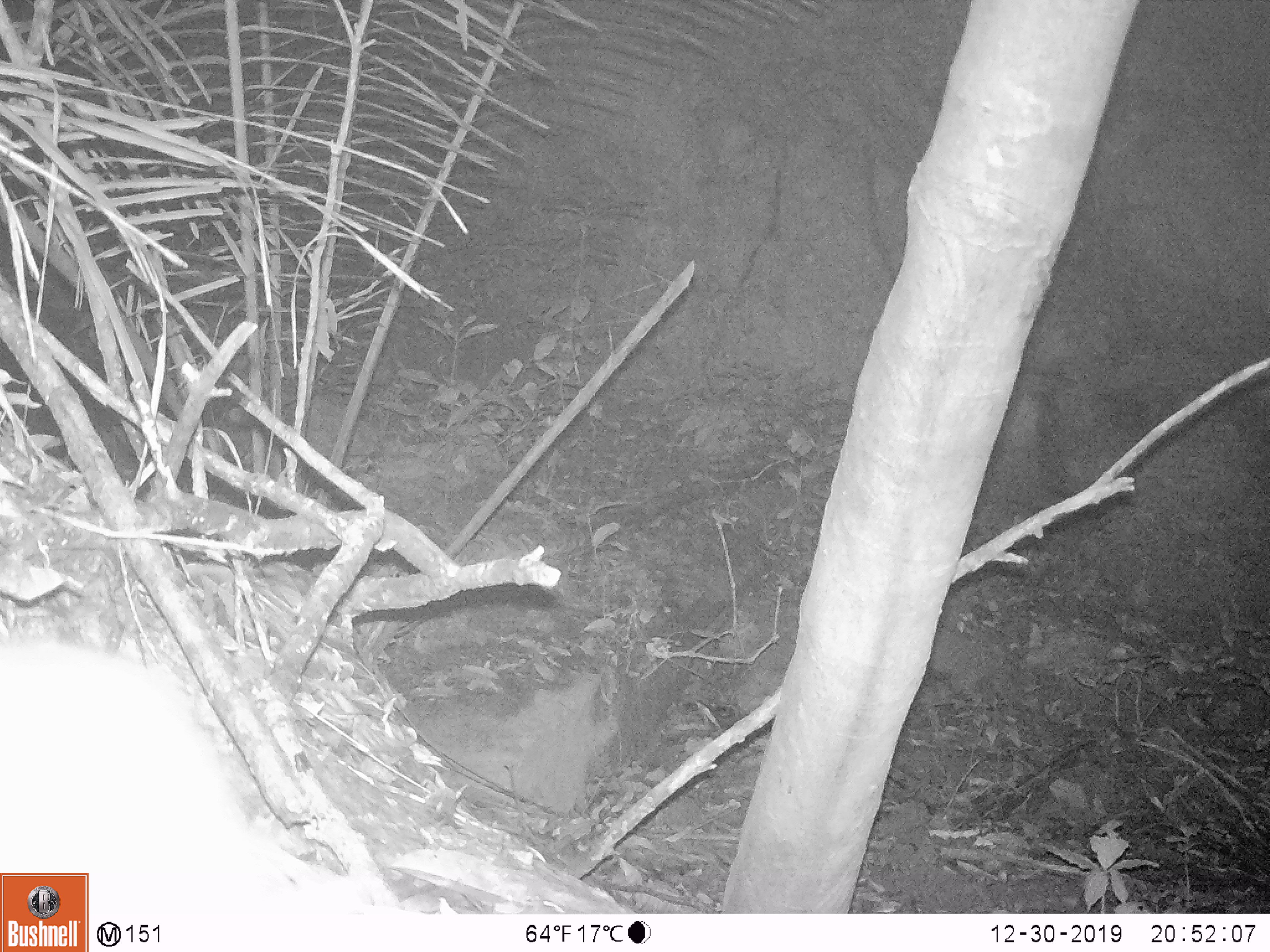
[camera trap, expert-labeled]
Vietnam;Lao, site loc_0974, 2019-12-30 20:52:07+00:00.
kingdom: Animalia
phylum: Chordata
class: Mammalia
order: Rodentia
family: Muridae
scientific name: Muridae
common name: old-world mice and rats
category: unidentified murid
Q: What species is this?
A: Unidentified murid (old-world mice and rats) (Muridae).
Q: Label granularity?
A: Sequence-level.